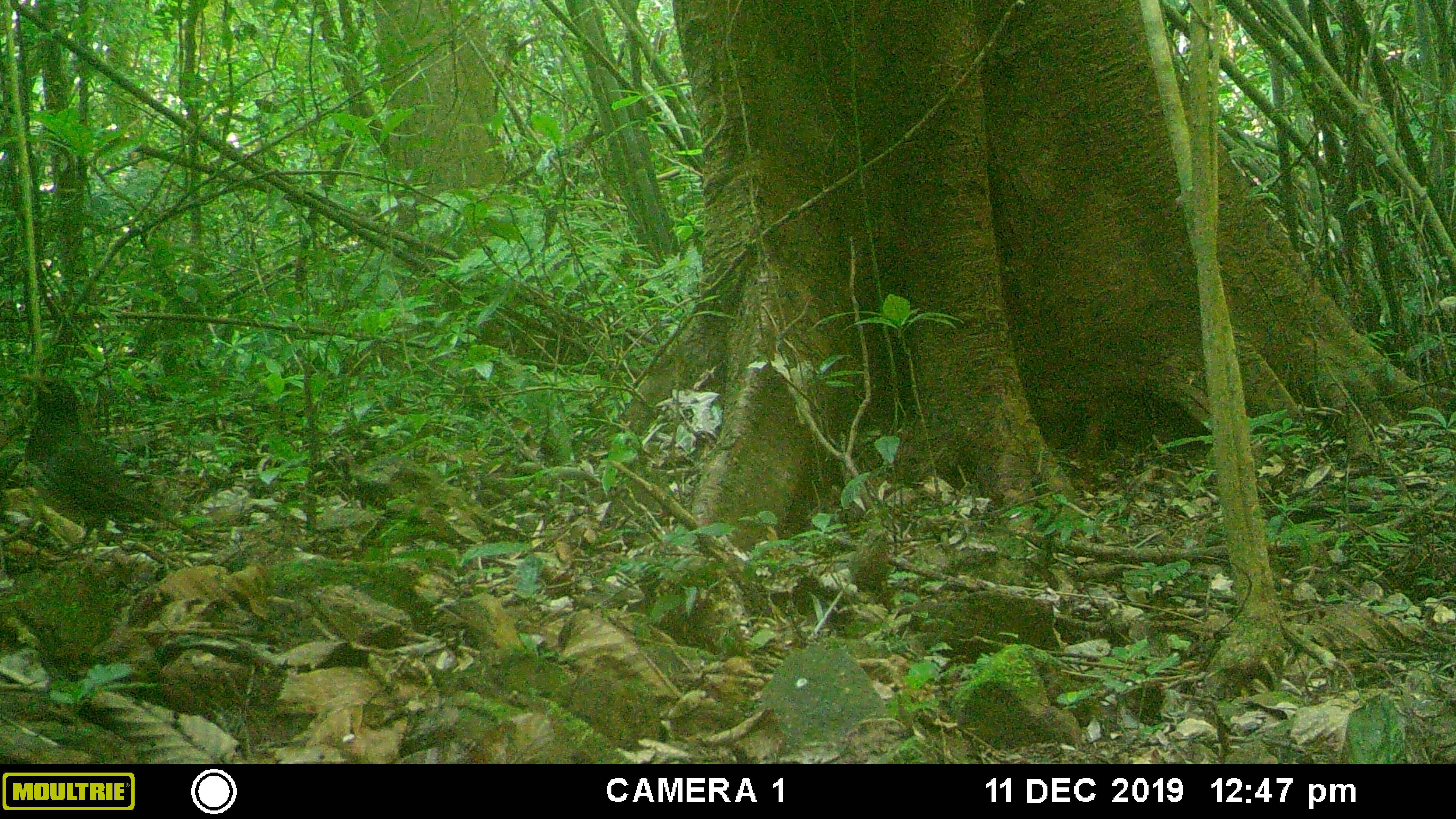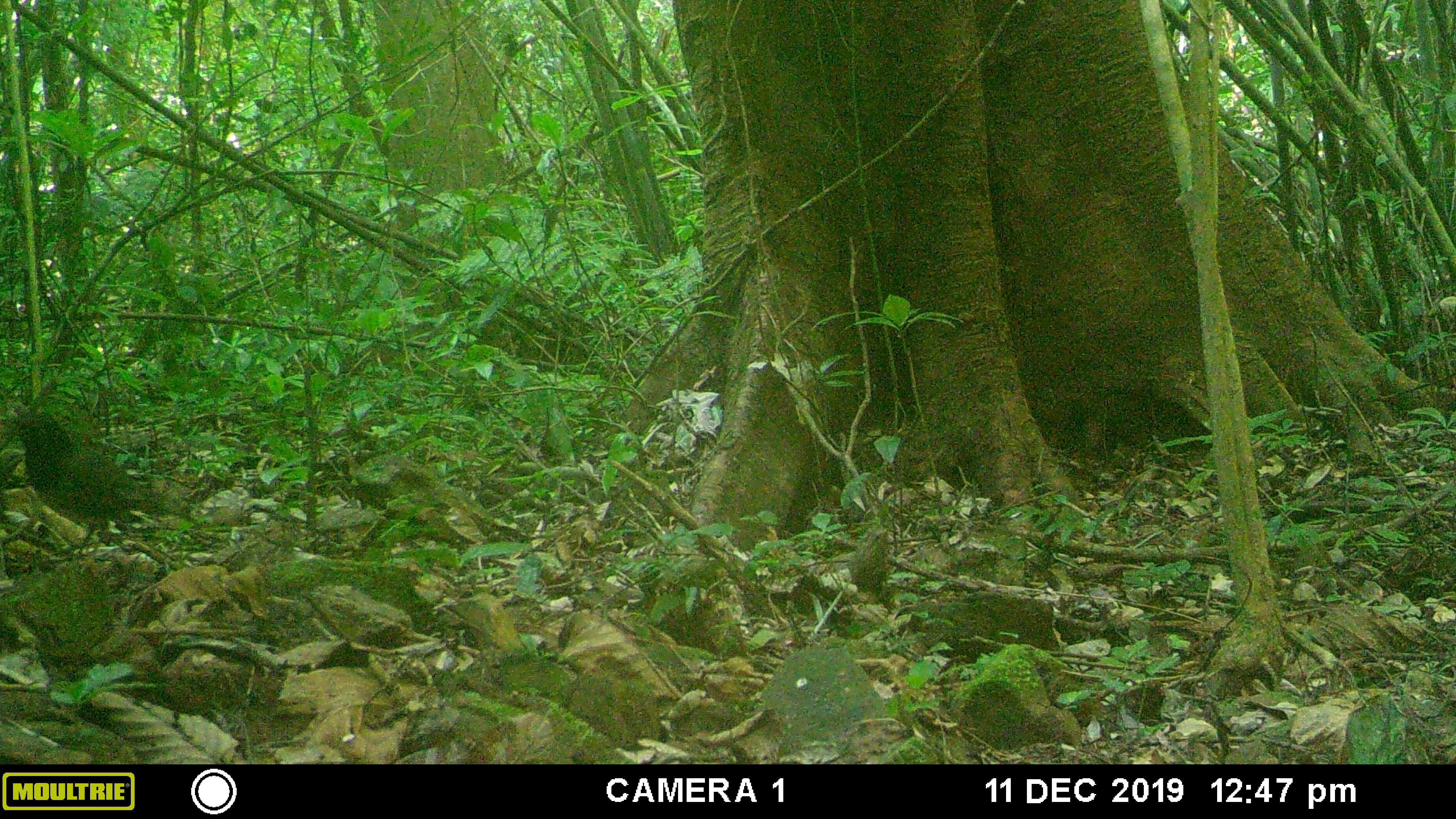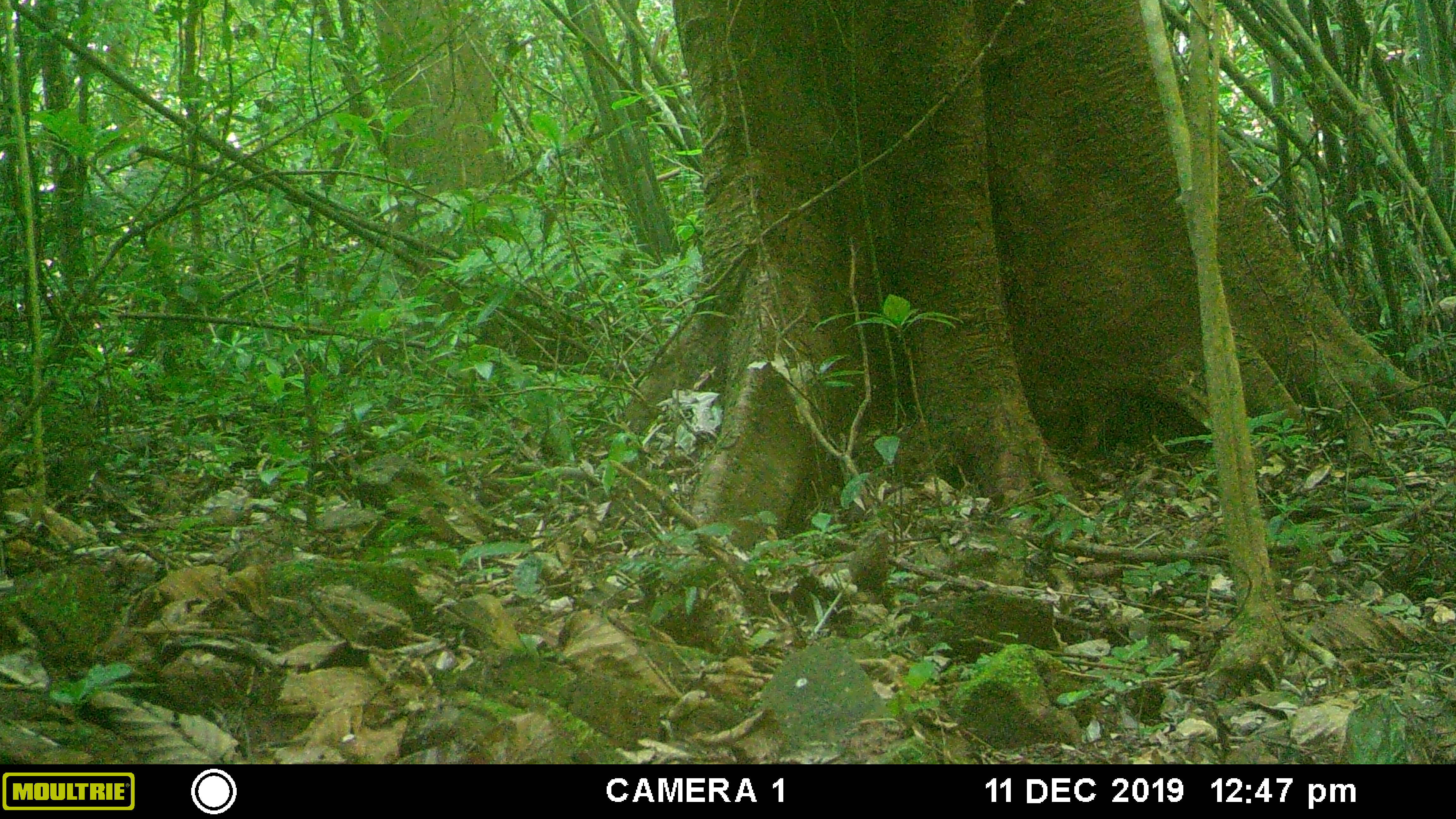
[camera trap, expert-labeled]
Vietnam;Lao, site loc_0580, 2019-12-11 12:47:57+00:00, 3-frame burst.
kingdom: Animalia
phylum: Chordata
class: Aves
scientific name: Aves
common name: bird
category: unidentified bird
Unidentified bird (bird) (Aves). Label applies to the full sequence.